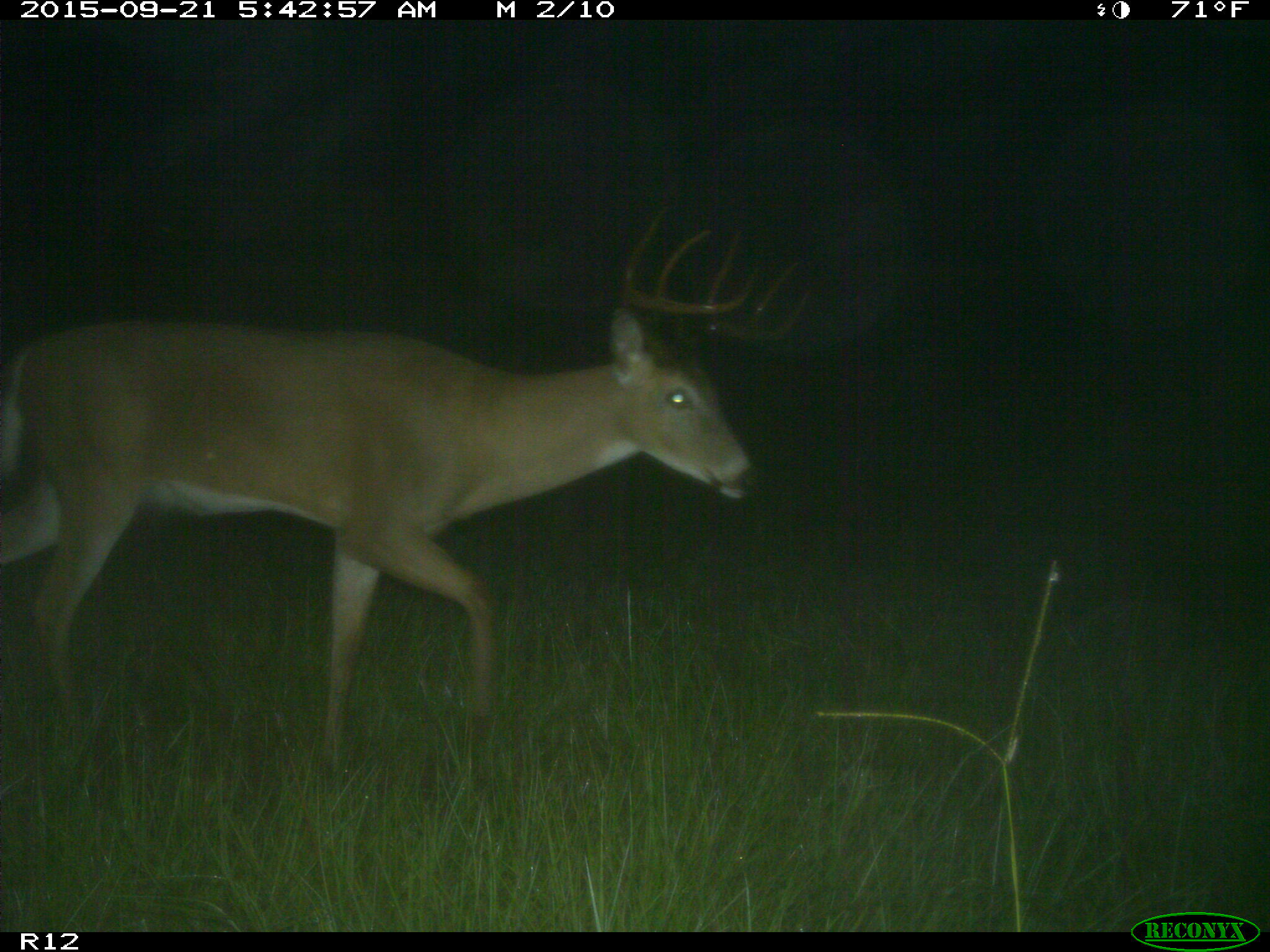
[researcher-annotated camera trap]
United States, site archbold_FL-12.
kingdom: Animalia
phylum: Chordata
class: Mammalia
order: Artiodactyla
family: Cervidae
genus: Odocoileus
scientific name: Odocoileus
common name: deer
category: unidentified deer